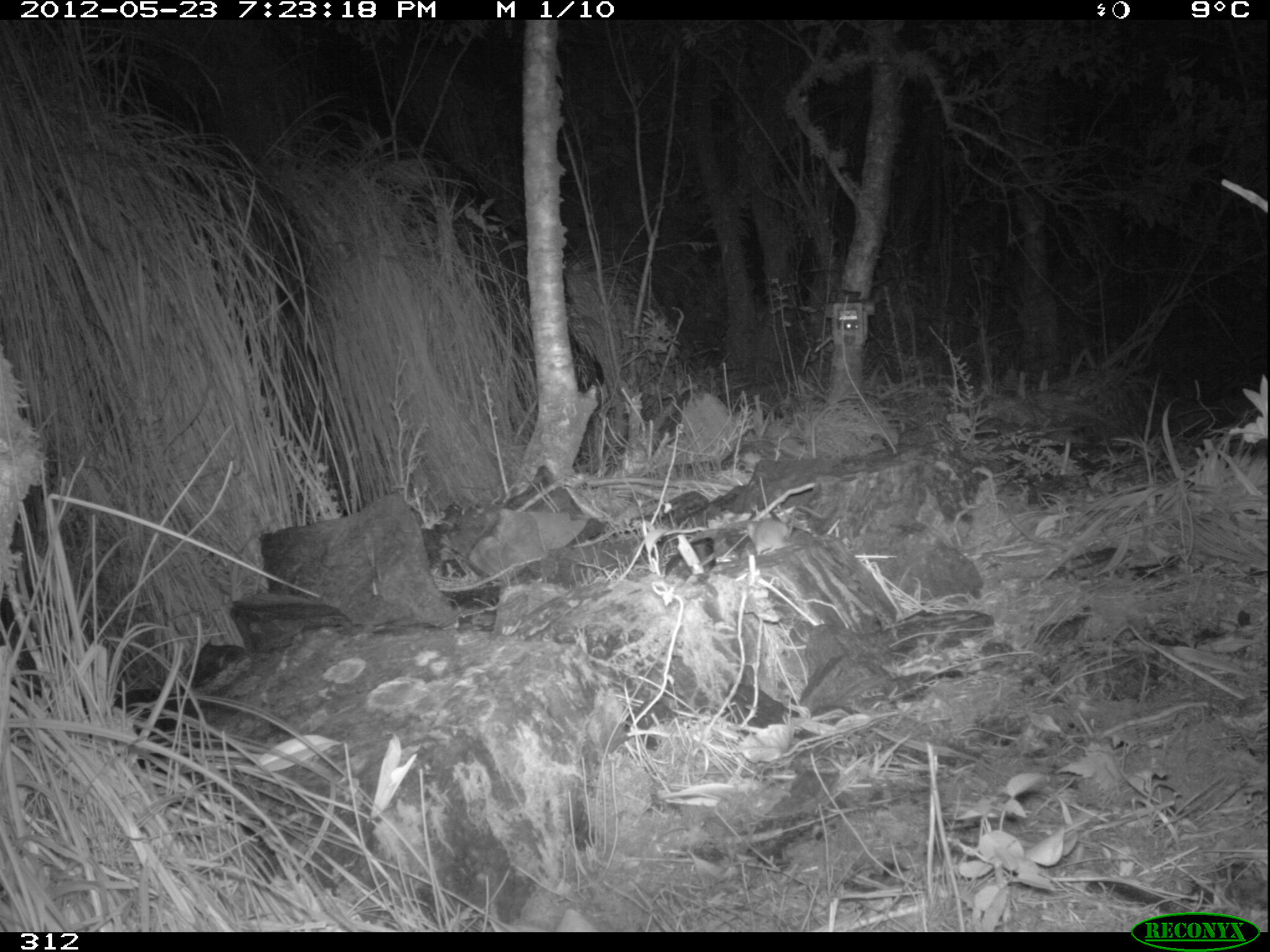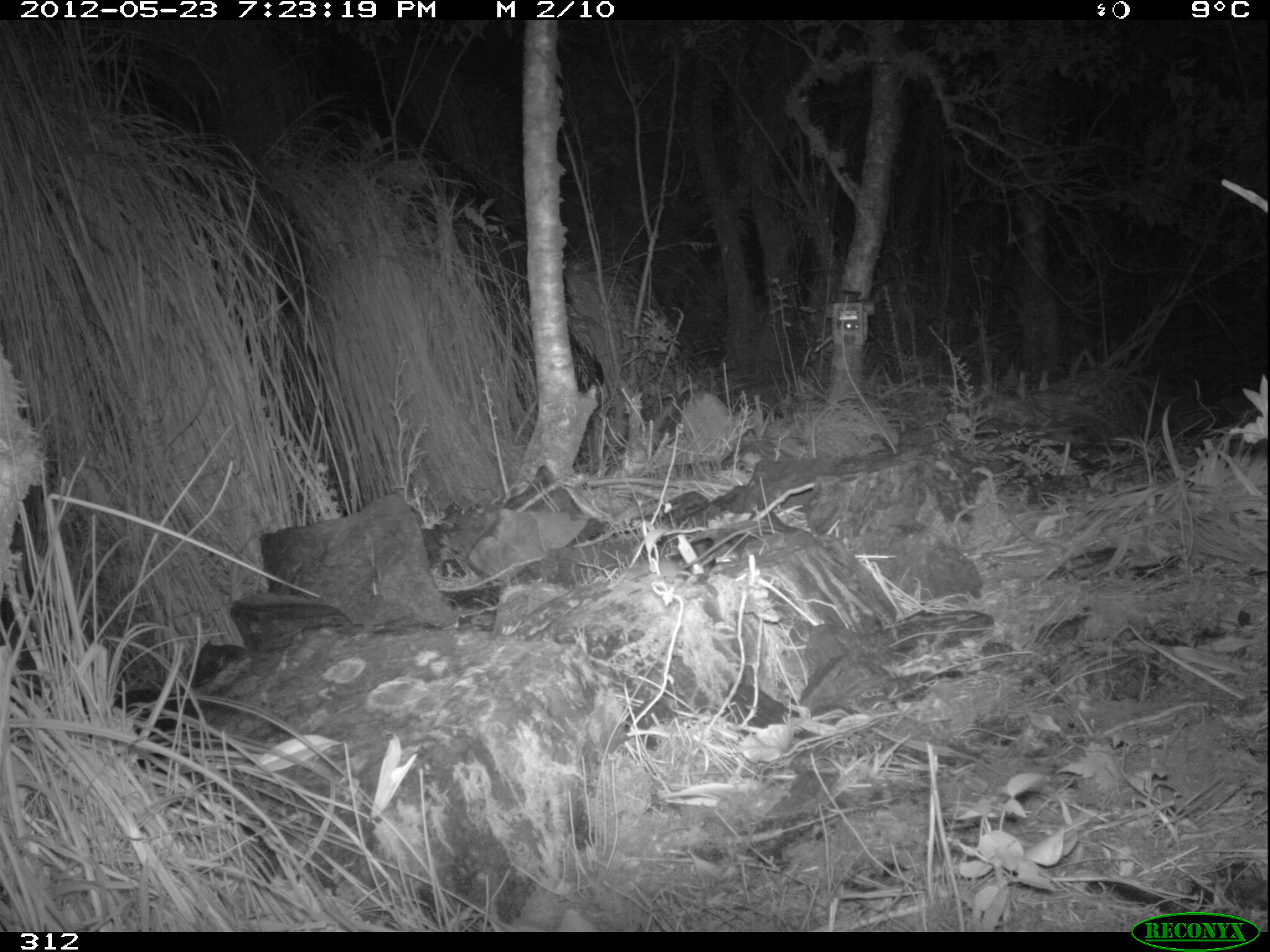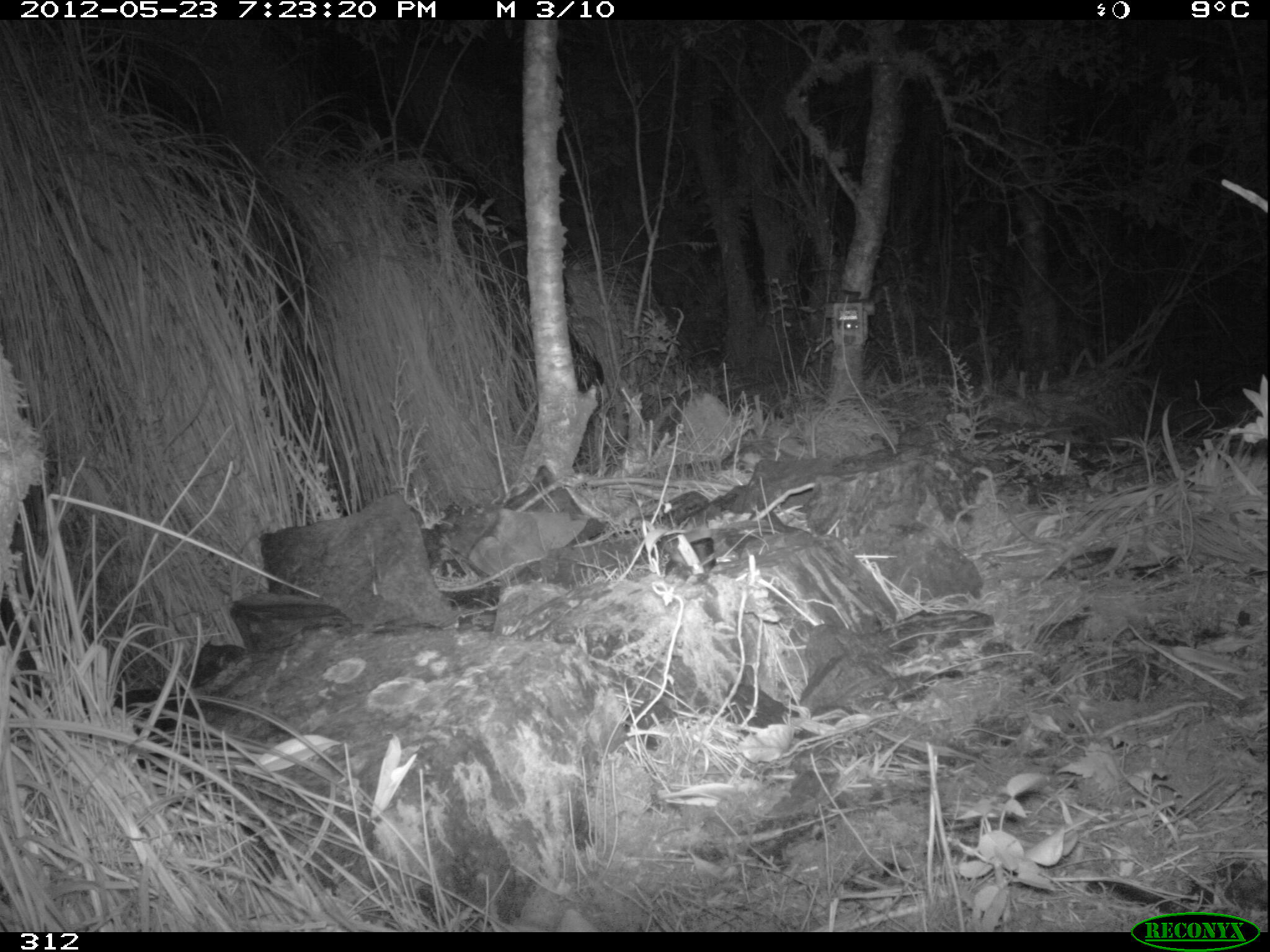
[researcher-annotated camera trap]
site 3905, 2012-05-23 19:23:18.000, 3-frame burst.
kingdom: Animalia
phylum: Chordata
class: Mammalia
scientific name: Marsupialia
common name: marsupials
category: unknown marsupial